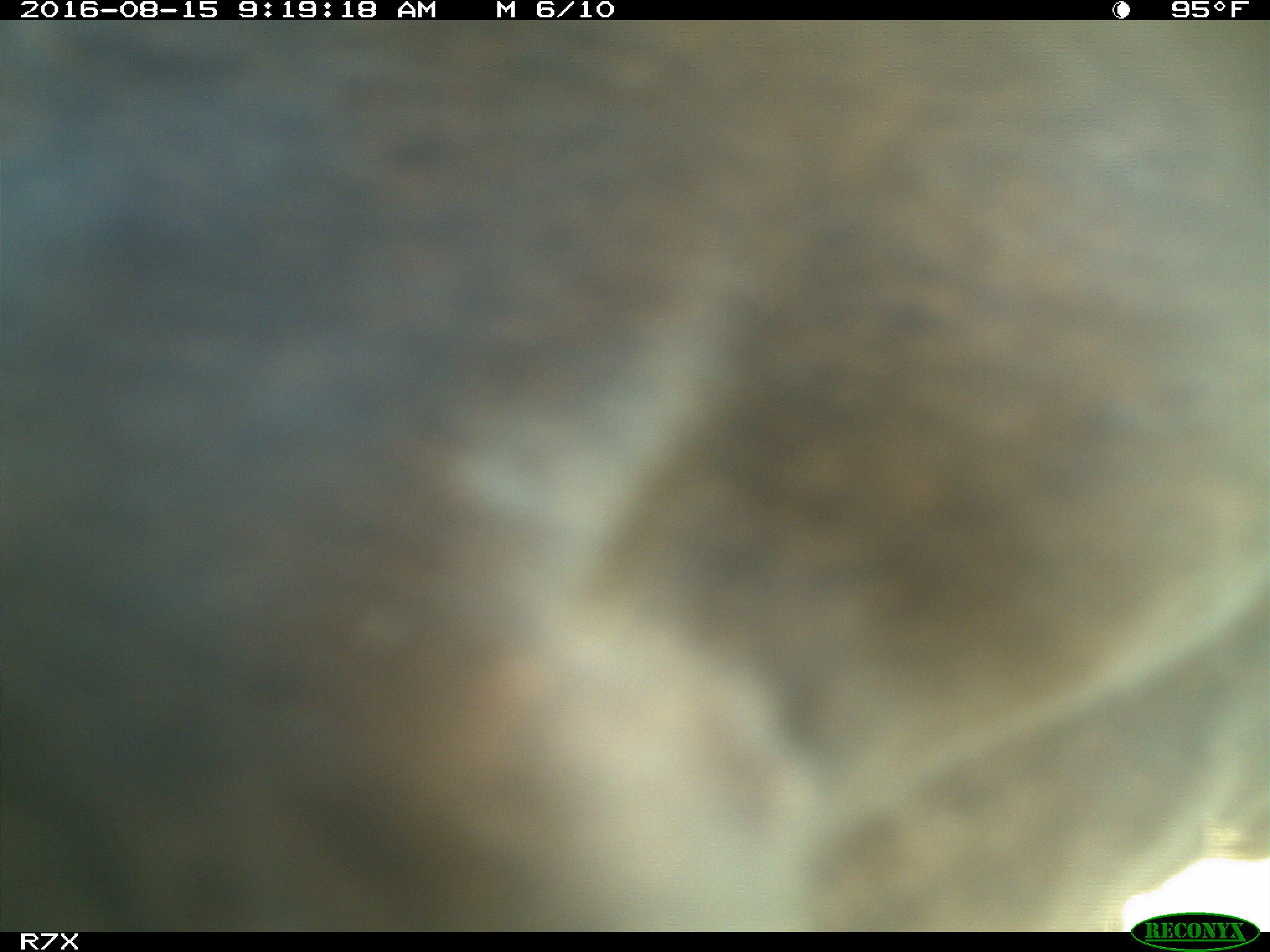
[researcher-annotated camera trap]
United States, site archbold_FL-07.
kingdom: Animalia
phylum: Chordata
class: Mammalia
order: Artiodactyla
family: Bovidae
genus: Bos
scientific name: Bos taurus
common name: domestic cow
Bos taurus (domestic cow).